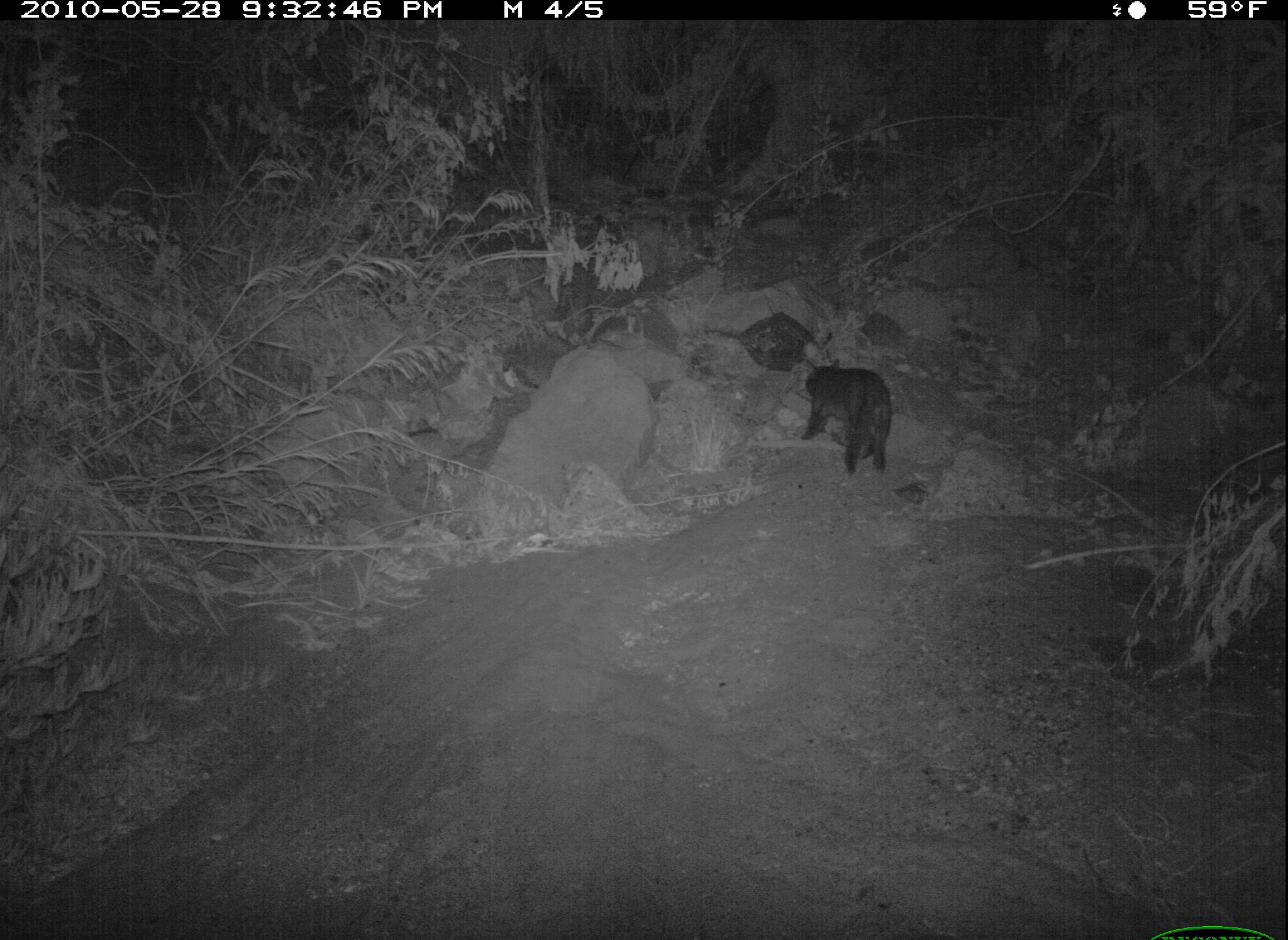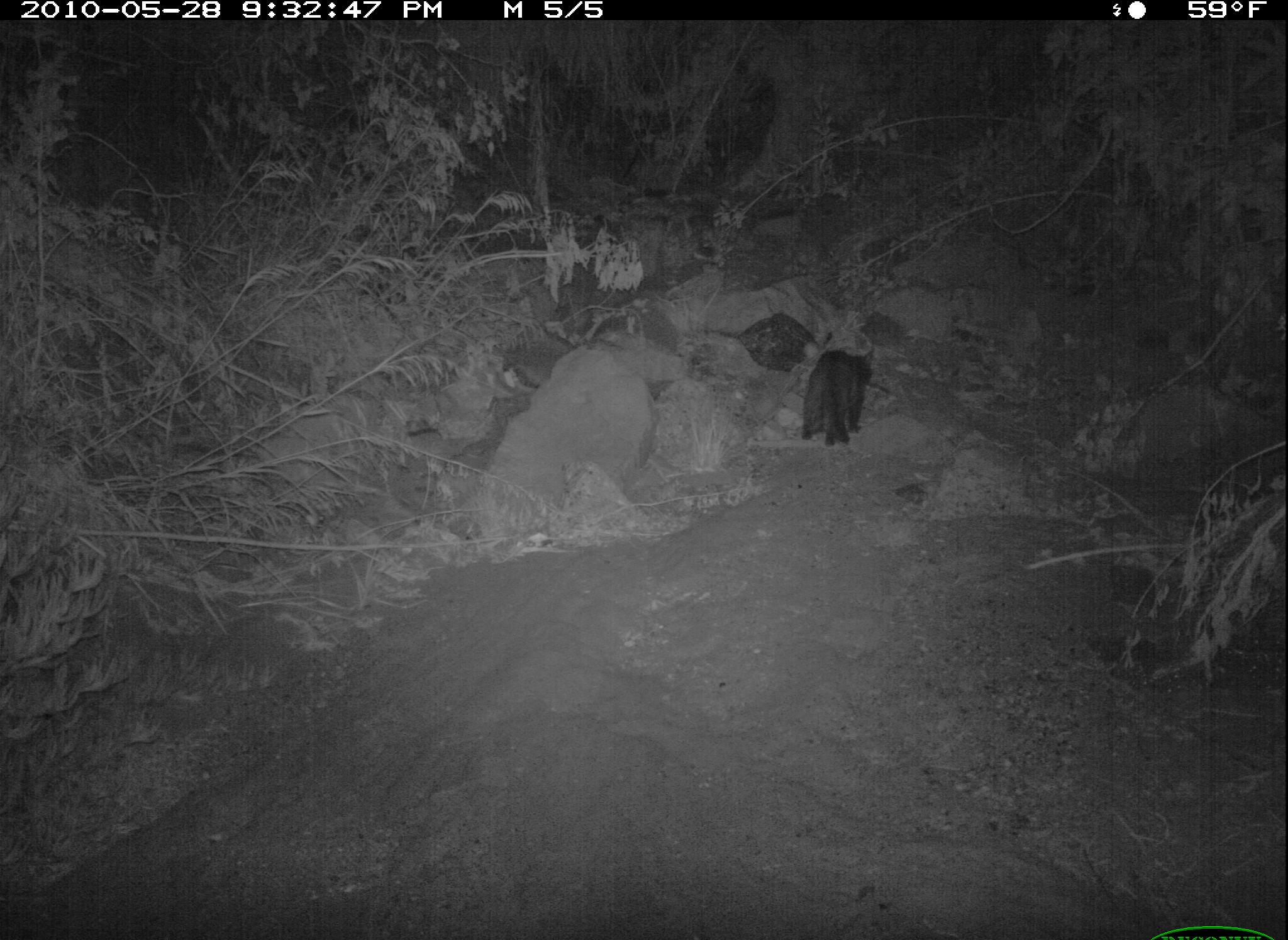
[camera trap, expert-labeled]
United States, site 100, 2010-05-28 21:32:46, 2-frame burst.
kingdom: Animalia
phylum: Chordata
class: Mammalia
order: Carnivora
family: Felidae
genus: Felis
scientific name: Felis catus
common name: cat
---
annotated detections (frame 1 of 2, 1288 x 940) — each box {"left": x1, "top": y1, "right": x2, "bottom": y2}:
cat: {"left": 779, "top": 346, "right": 911, "bottom": 480}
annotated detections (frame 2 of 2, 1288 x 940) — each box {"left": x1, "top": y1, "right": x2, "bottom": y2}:
cat: {"left": 797, "top": 325, "right": 890, "bottom": 464}